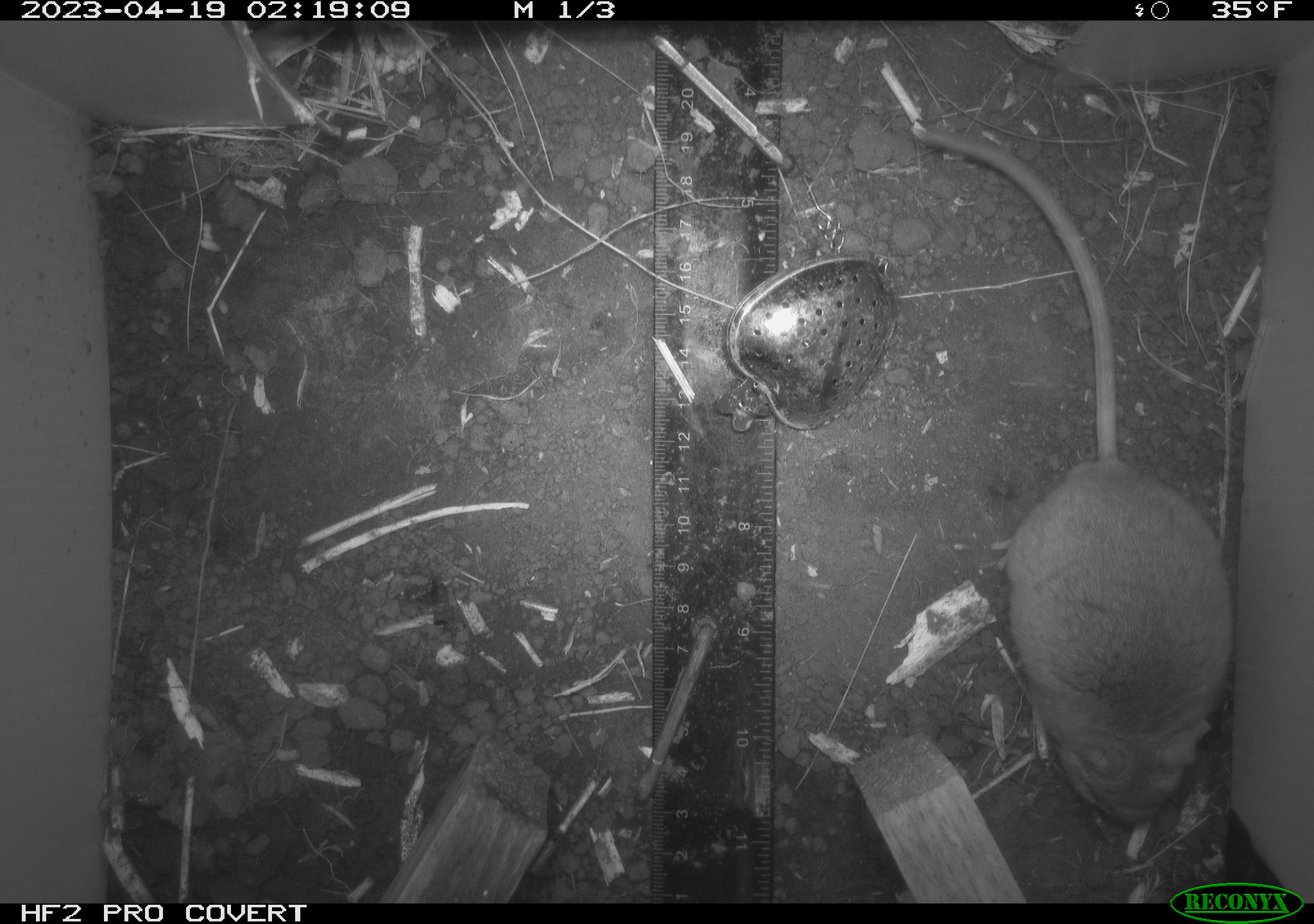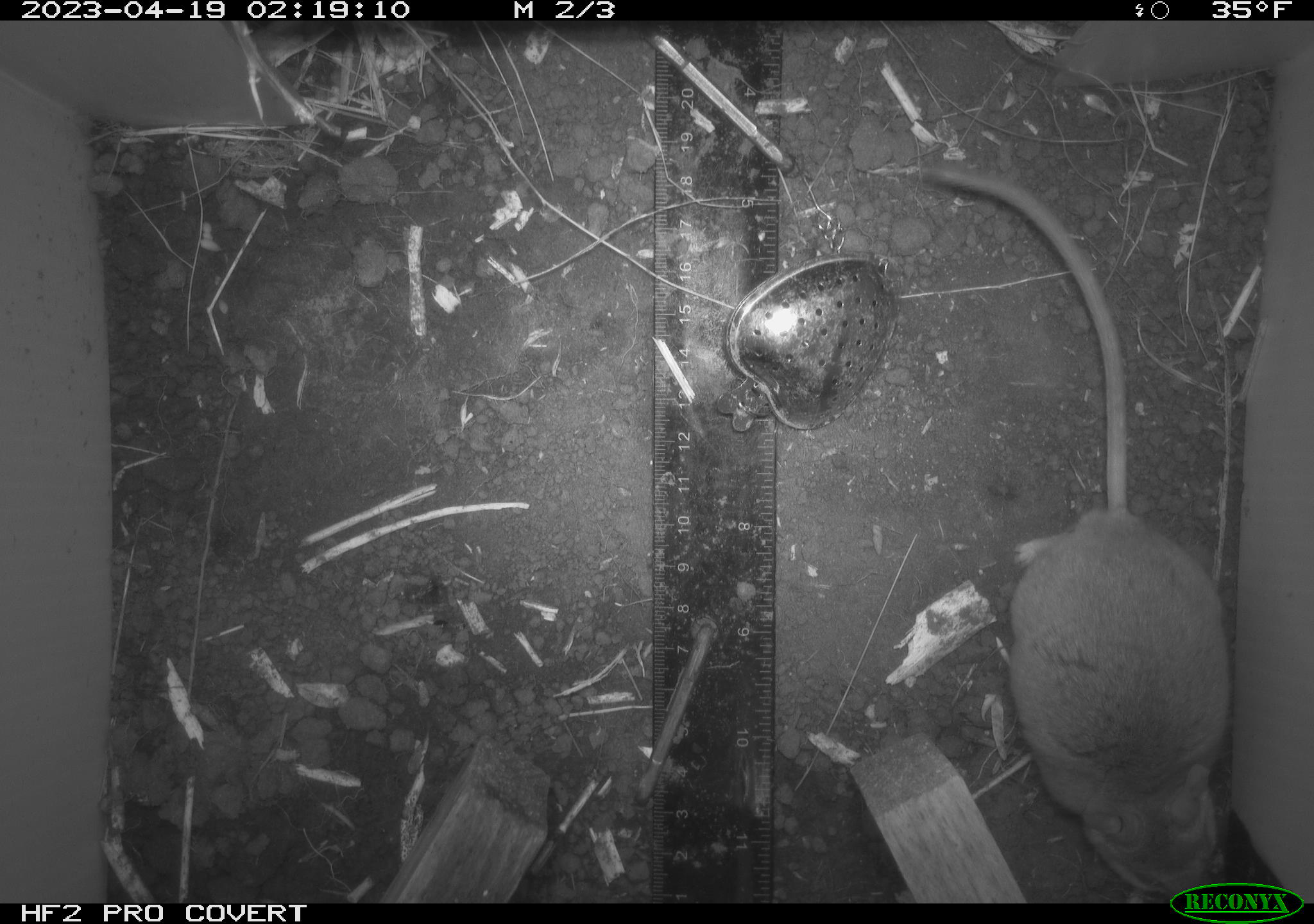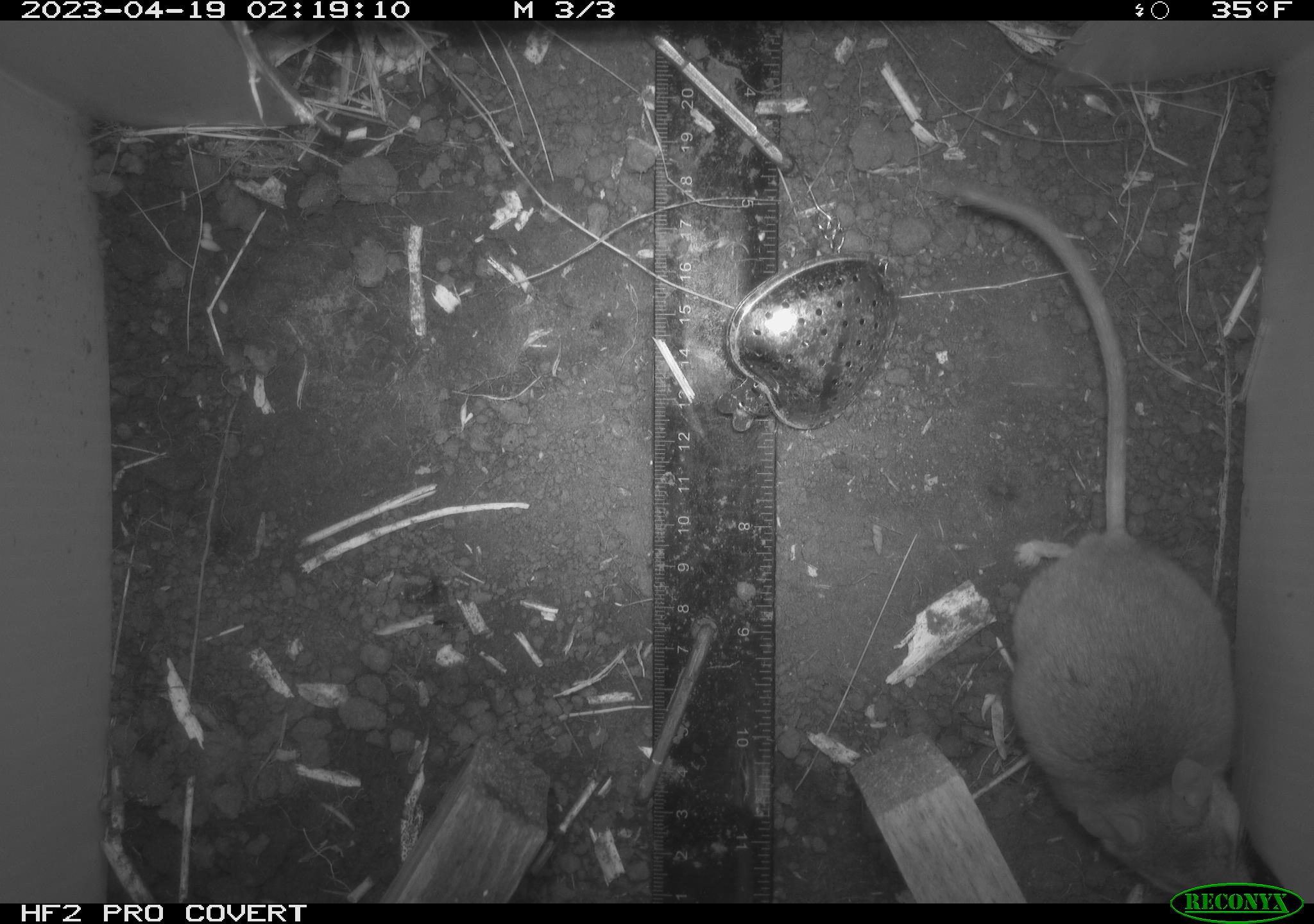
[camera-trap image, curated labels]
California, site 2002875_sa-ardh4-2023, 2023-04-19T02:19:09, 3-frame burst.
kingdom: Animalia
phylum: Chordata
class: Mammalia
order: Rodentia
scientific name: Rodentia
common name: mouse species